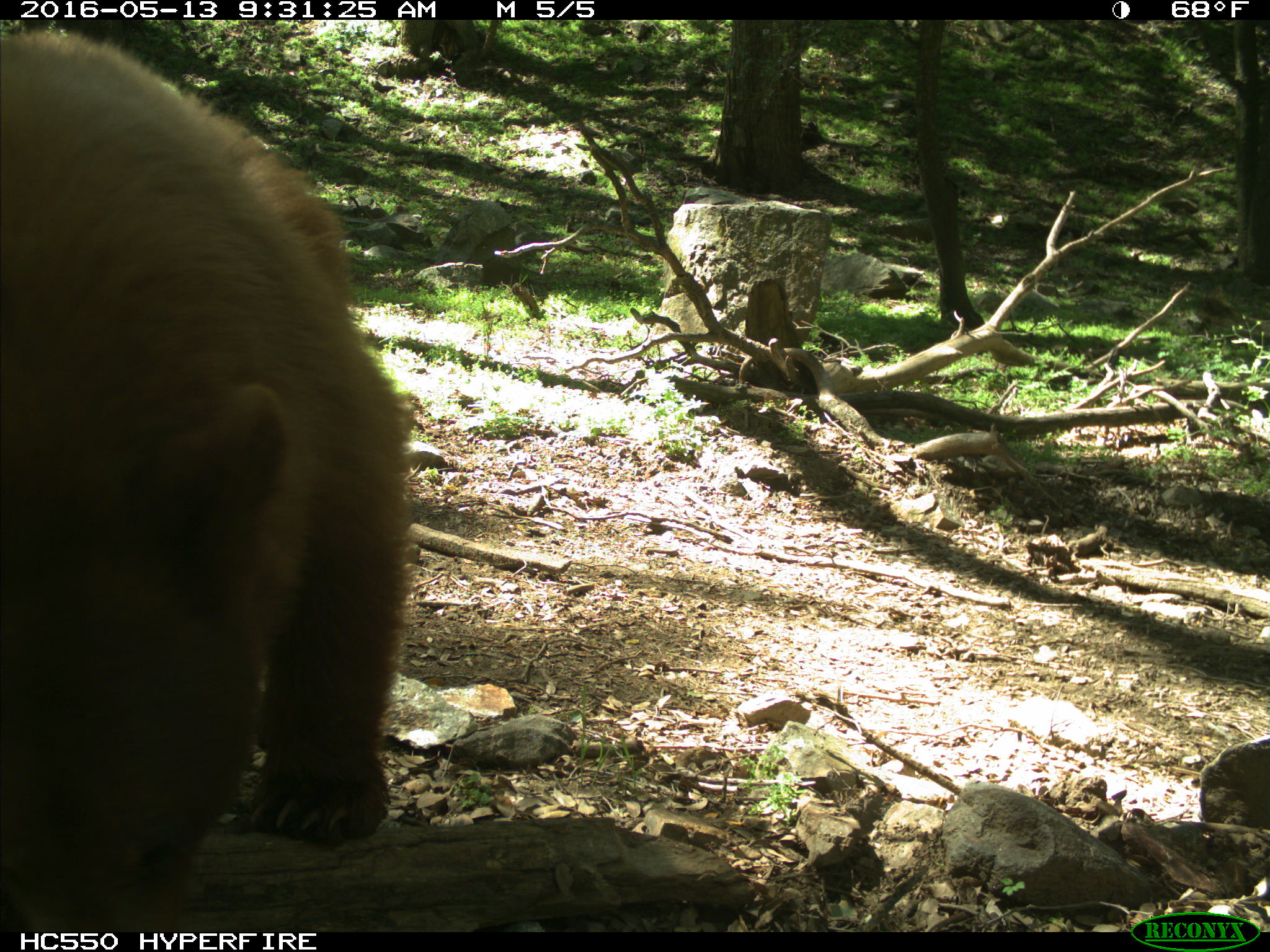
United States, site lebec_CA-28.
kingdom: Animalia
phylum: Chordata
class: Mammalia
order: Carnivora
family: Ursidae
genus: Ursus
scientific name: Ursus americanus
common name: american black bear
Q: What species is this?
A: Ursus americanus (american black bear).